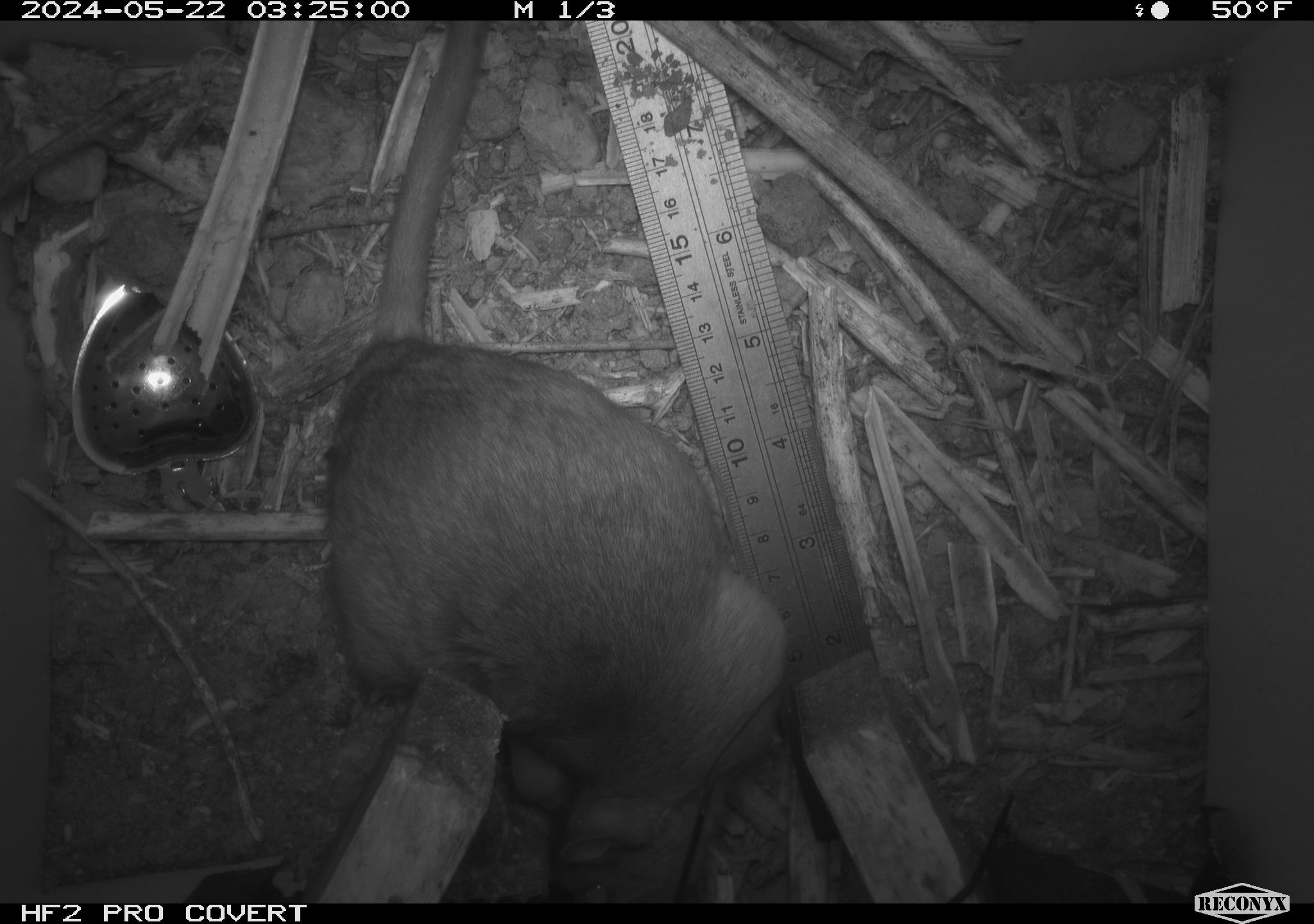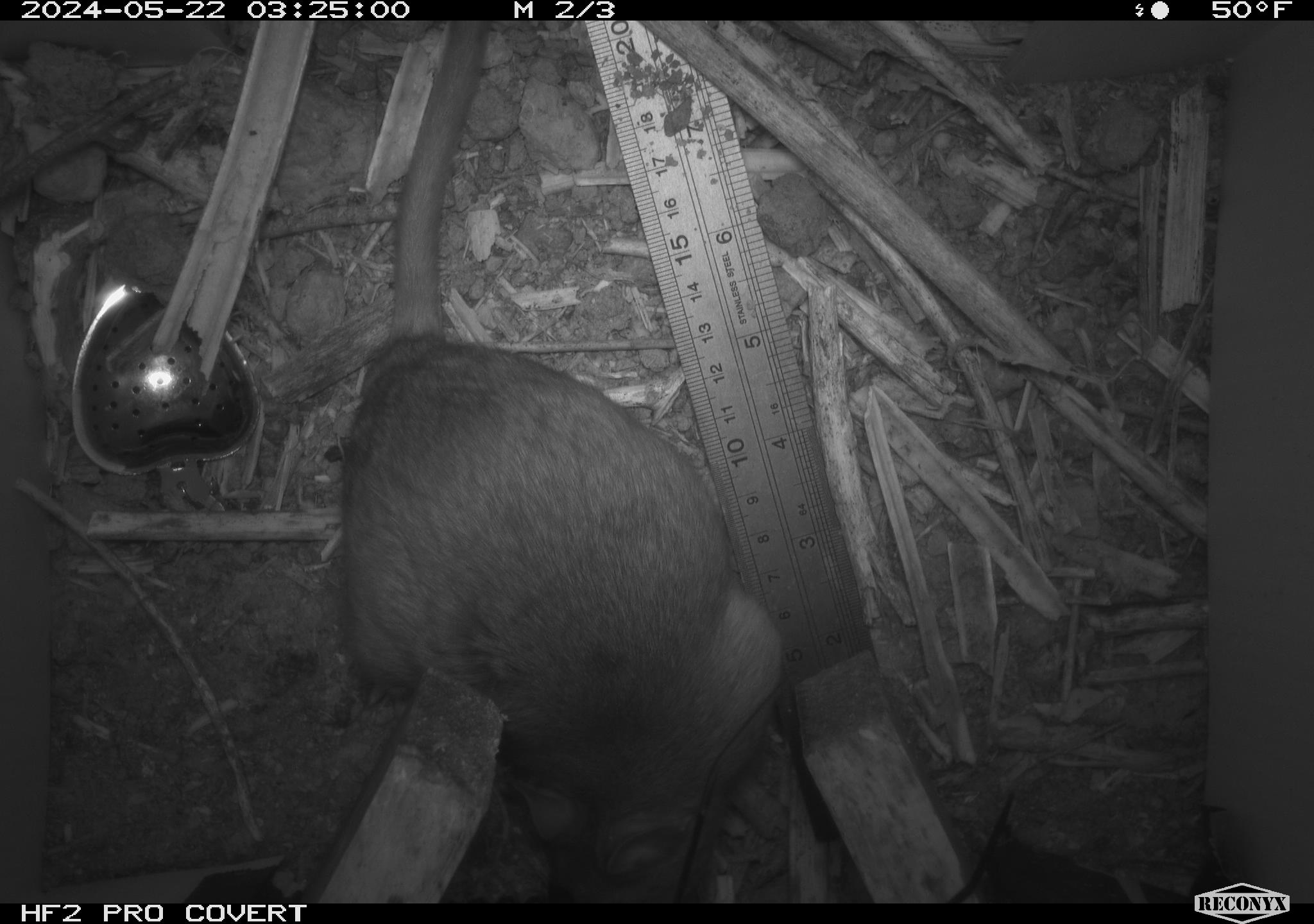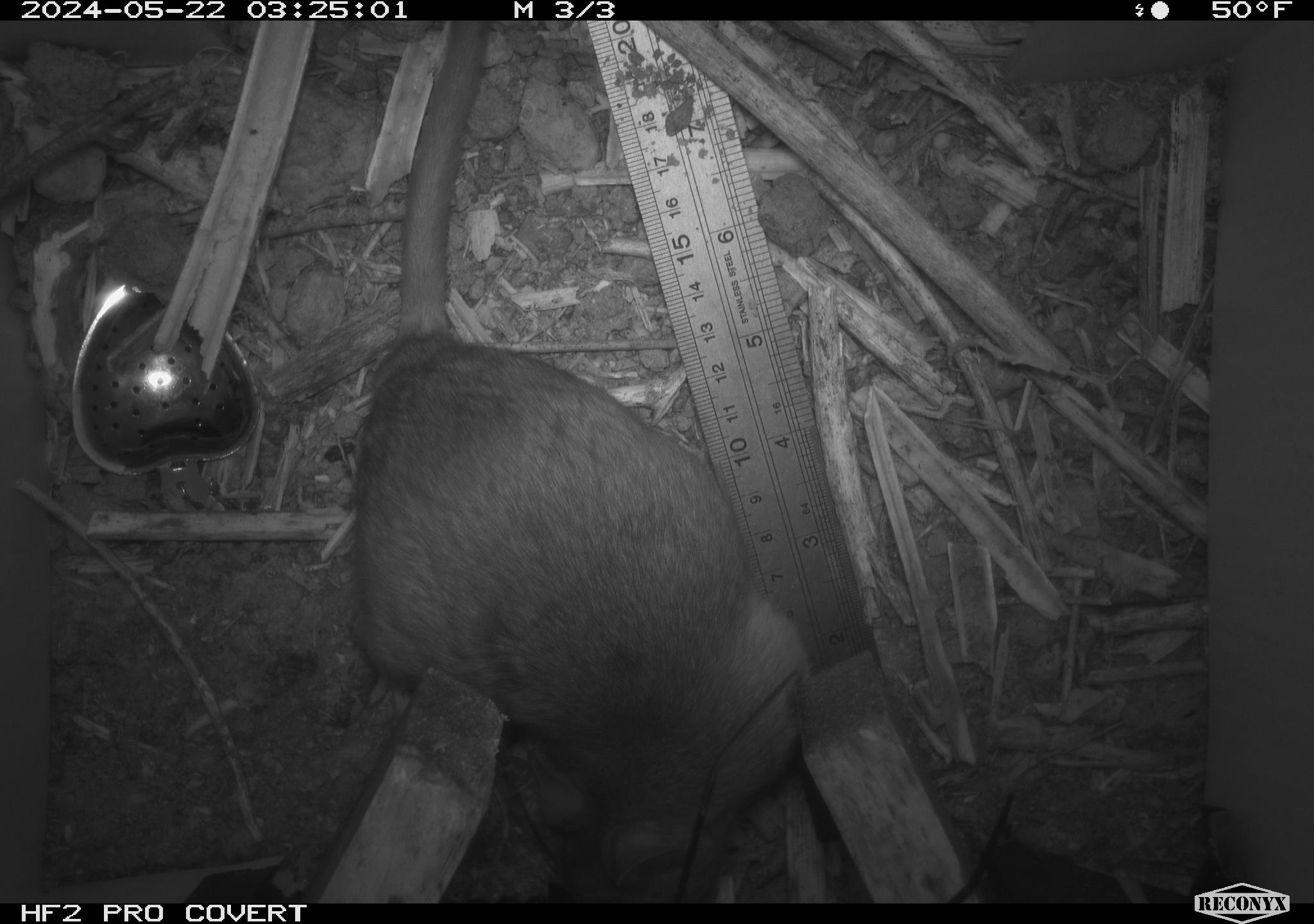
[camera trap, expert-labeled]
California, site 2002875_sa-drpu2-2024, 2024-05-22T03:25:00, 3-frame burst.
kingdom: Animalia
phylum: Chordata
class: Mammalia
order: Rodentia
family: Cricetidae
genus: Neotoma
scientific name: Neotoma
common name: pack rat or woodrat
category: neotoma species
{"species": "neotoma species (pack rat or woodrat) (Neotoma)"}